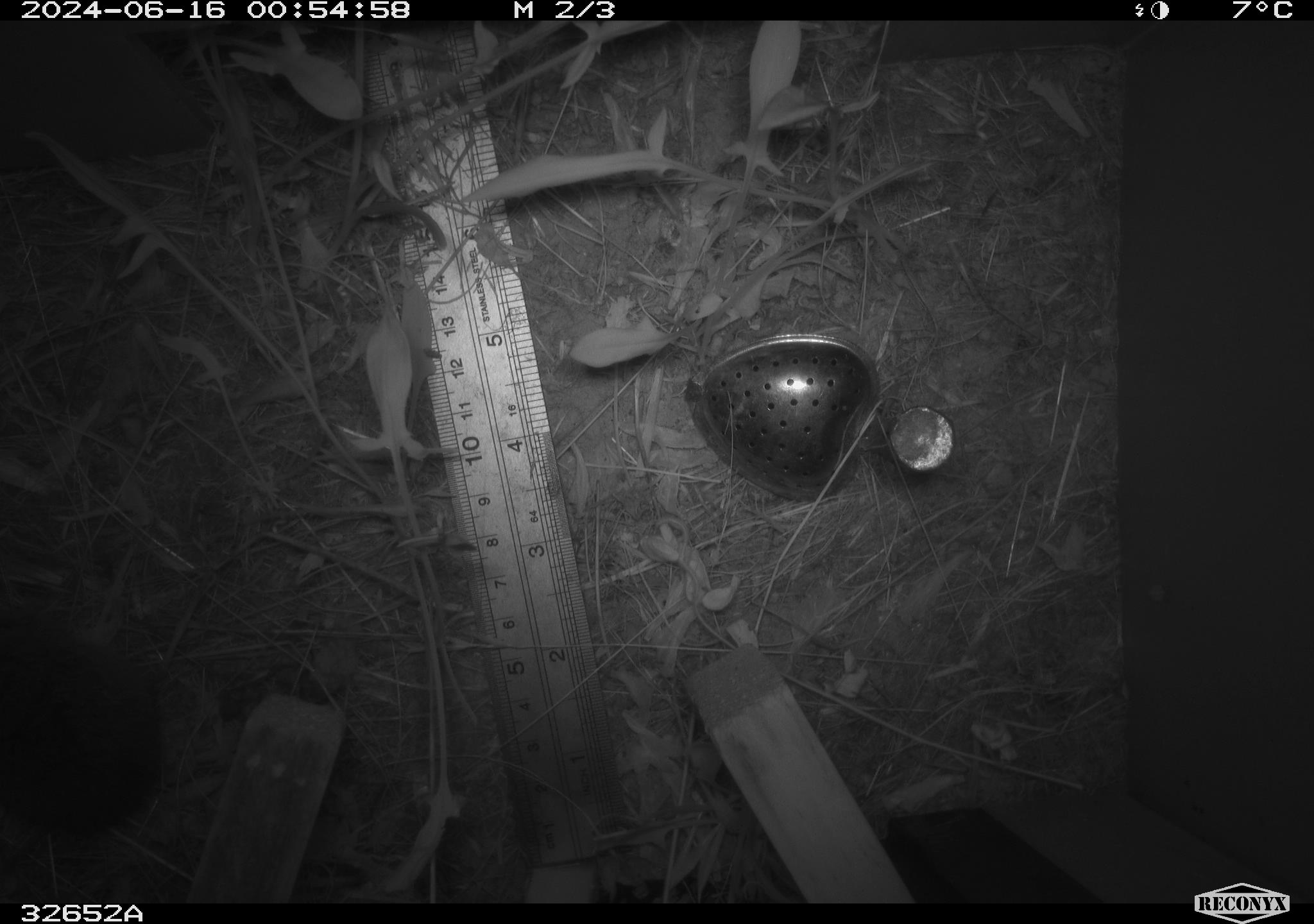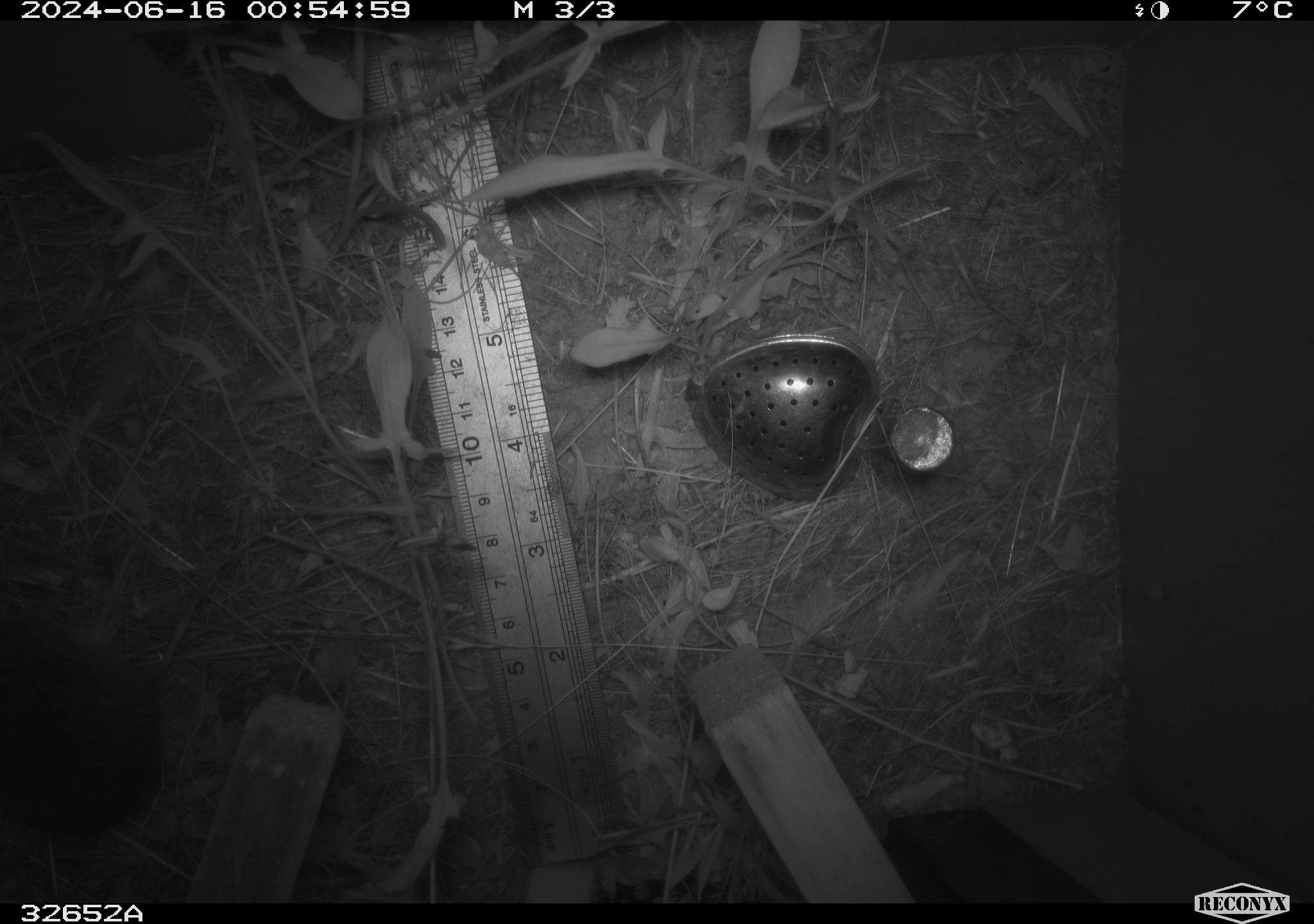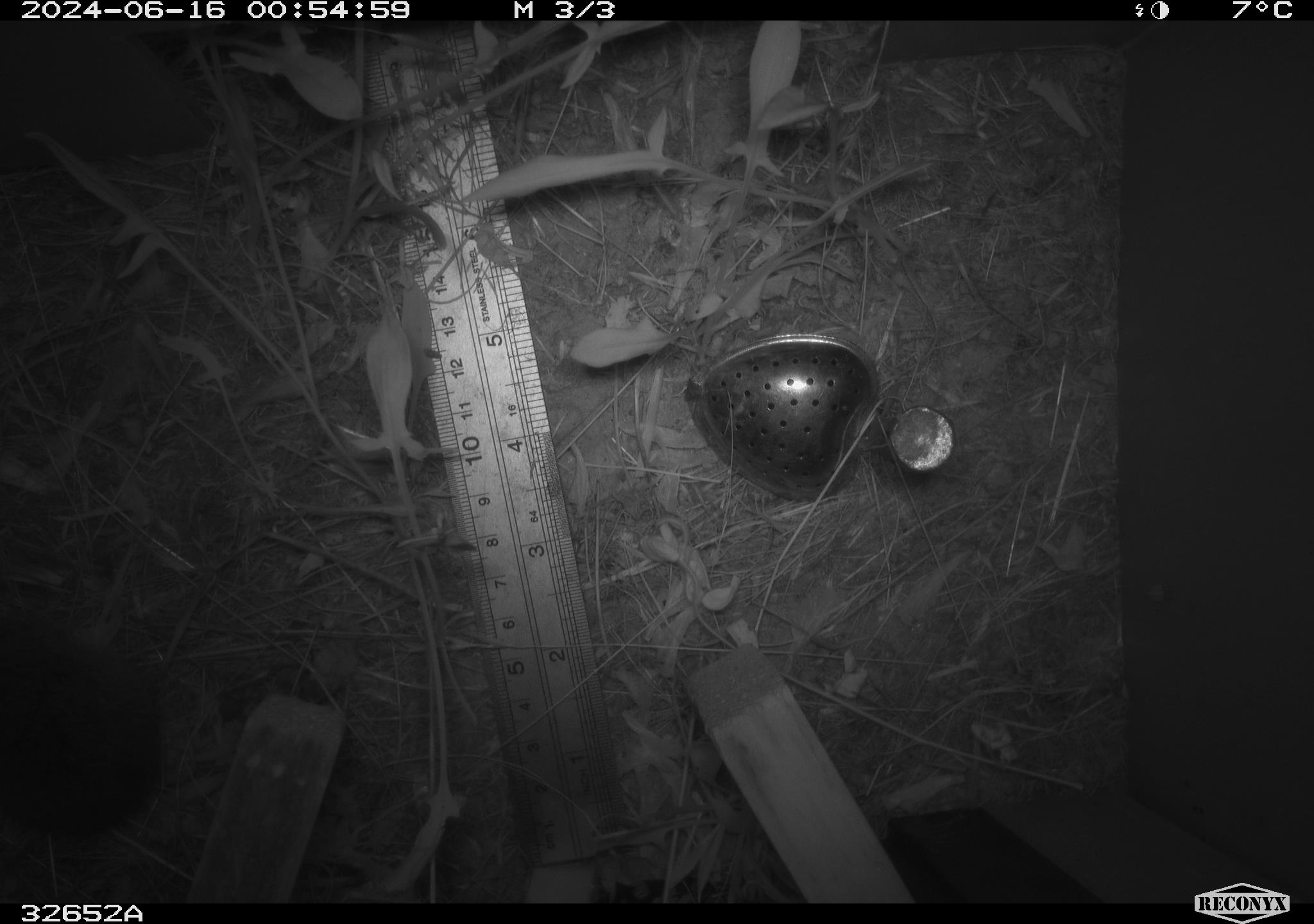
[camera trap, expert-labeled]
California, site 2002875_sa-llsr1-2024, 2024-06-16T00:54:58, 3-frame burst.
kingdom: Animalia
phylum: Chordata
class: Mammalia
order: Rodentia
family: Cricetidae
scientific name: Arvicolinae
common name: voles, lemmings, and muskrats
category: arvicolinae subfamily